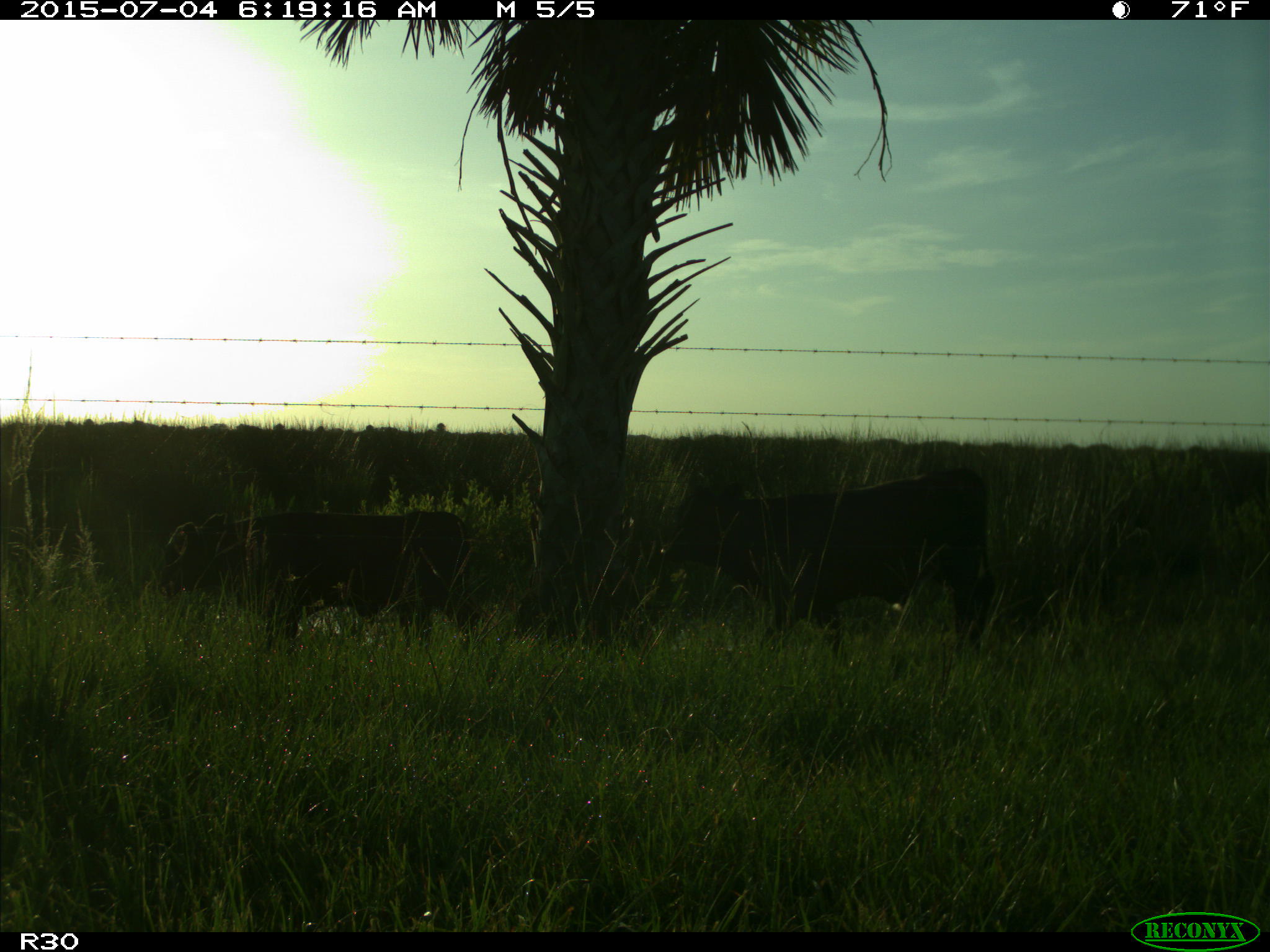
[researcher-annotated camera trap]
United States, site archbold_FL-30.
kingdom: Animalia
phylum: Chordata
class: Mammalia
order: Artiodactyla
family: Bovidae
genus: Bos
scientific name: Bos taurus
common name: domestic cow